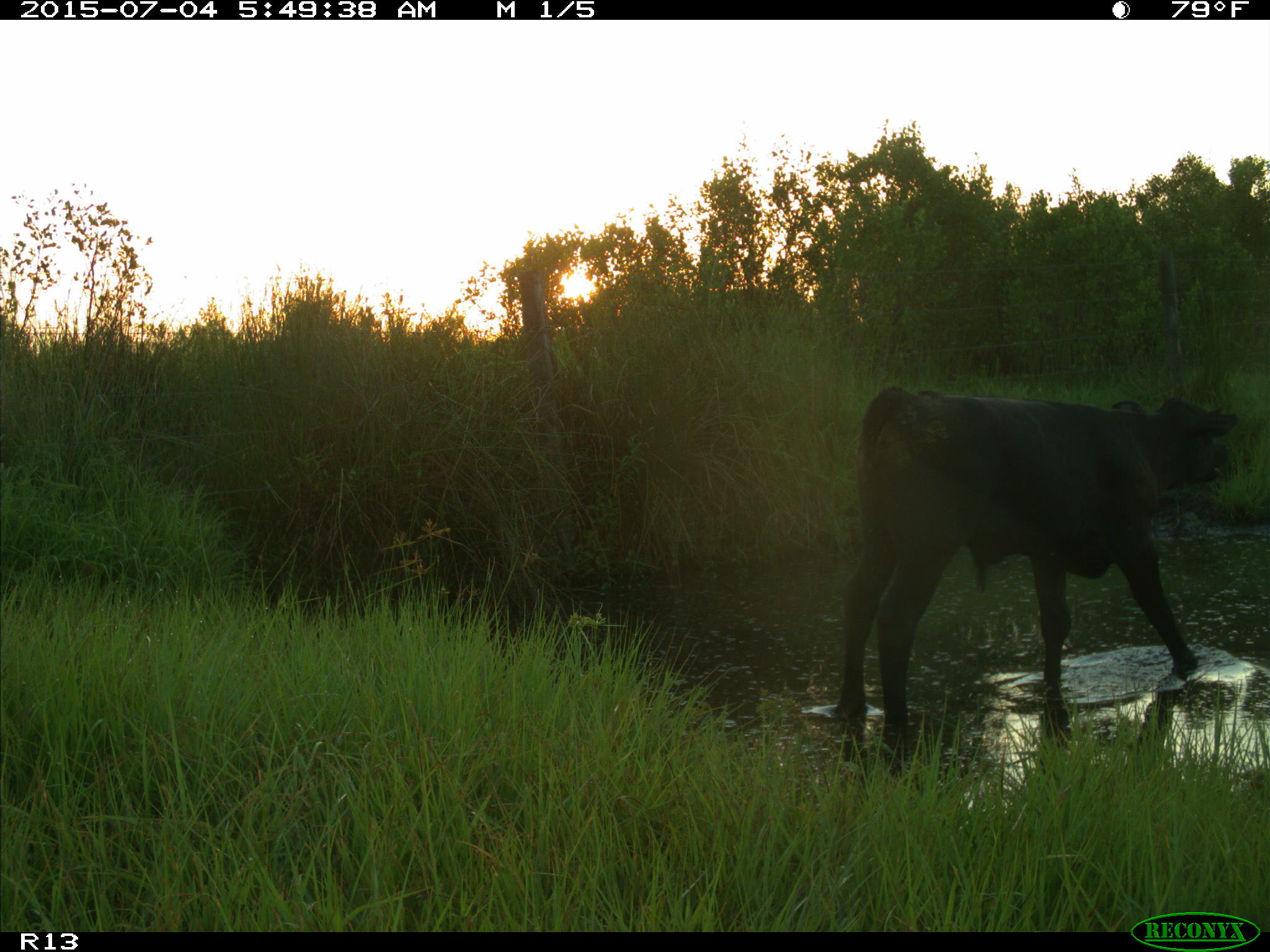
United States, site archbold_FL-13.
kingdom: Animalia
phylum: Chordata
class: Mammalia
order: Artiodactyla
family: Bovidae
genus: Bos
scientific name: Bos taurus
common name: domestic cow